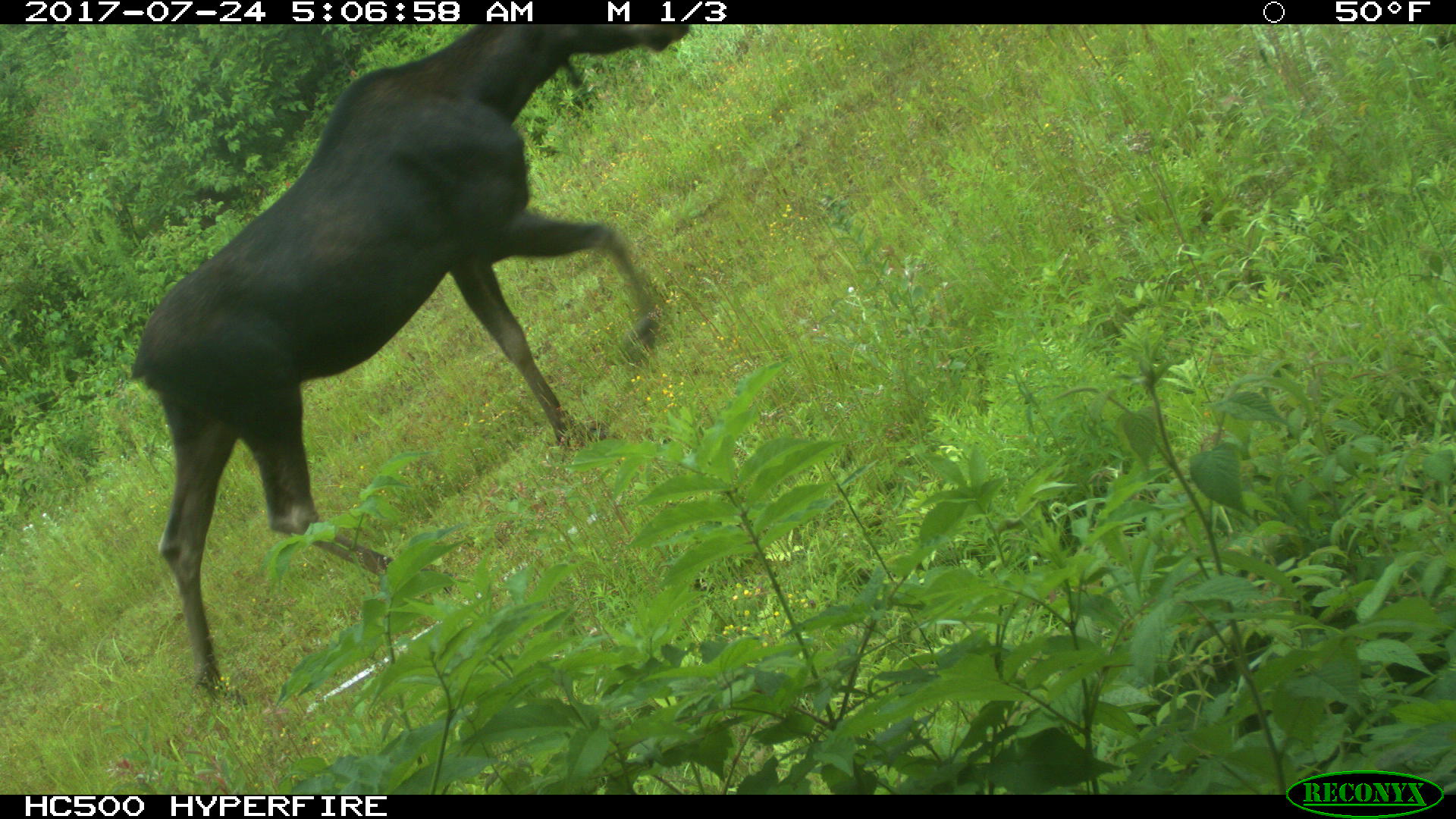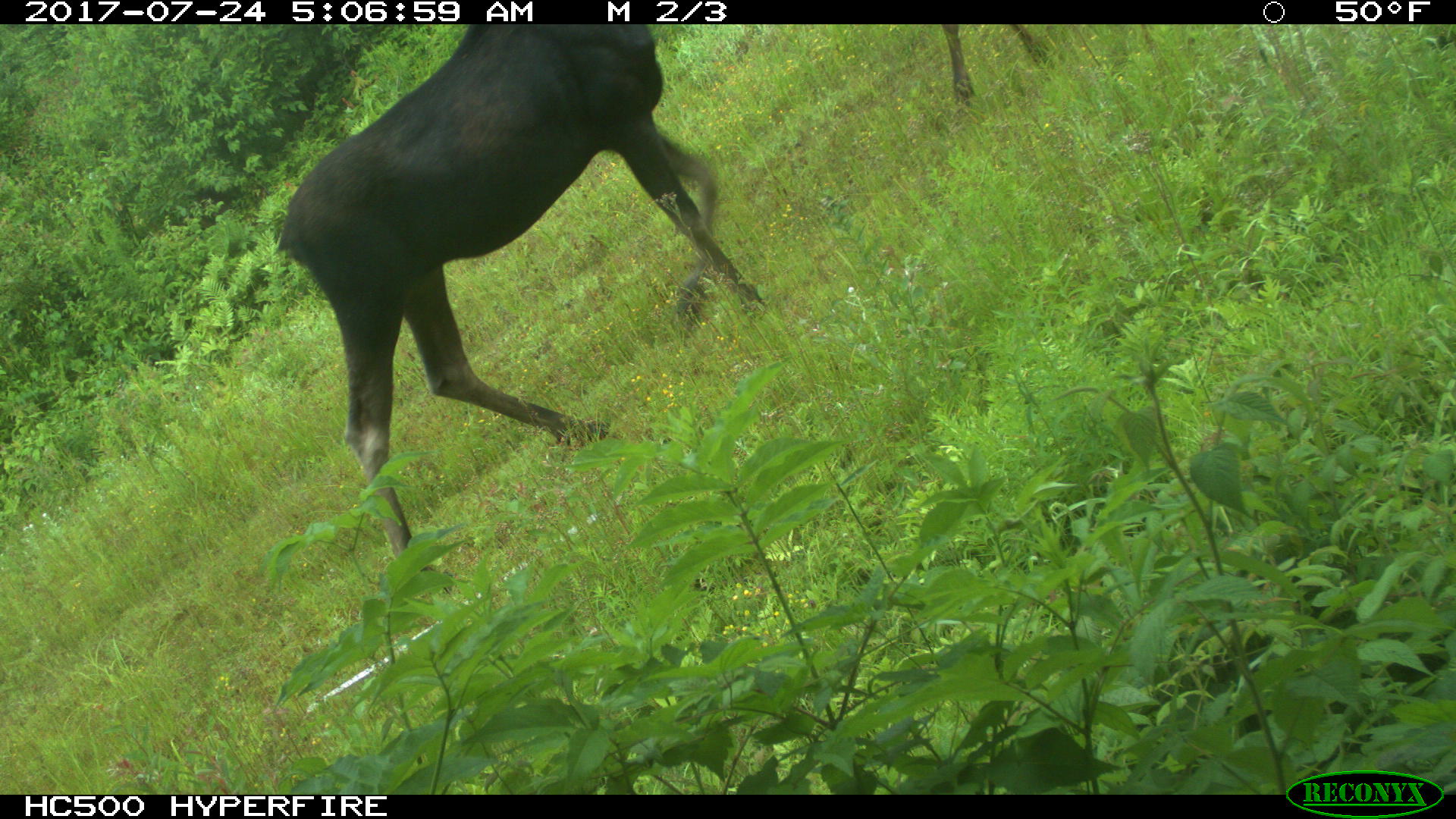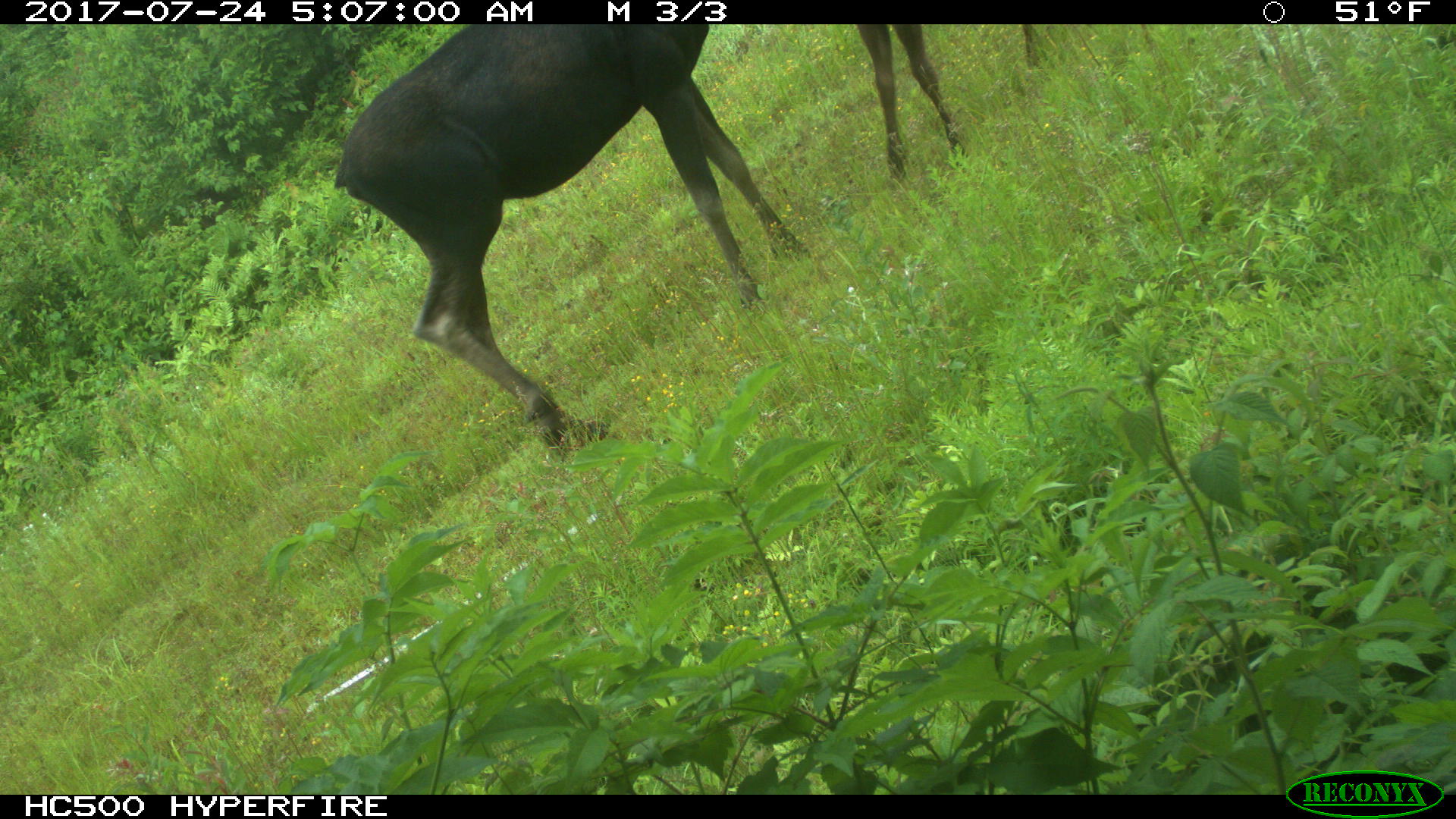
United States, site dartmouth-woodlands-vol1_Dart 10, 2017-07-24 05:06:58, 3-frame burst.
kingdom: Animalia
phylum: Chordata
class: Mammalia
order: Artiodactyla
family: Cervidae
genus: Alces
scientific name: Alces alces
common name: moose